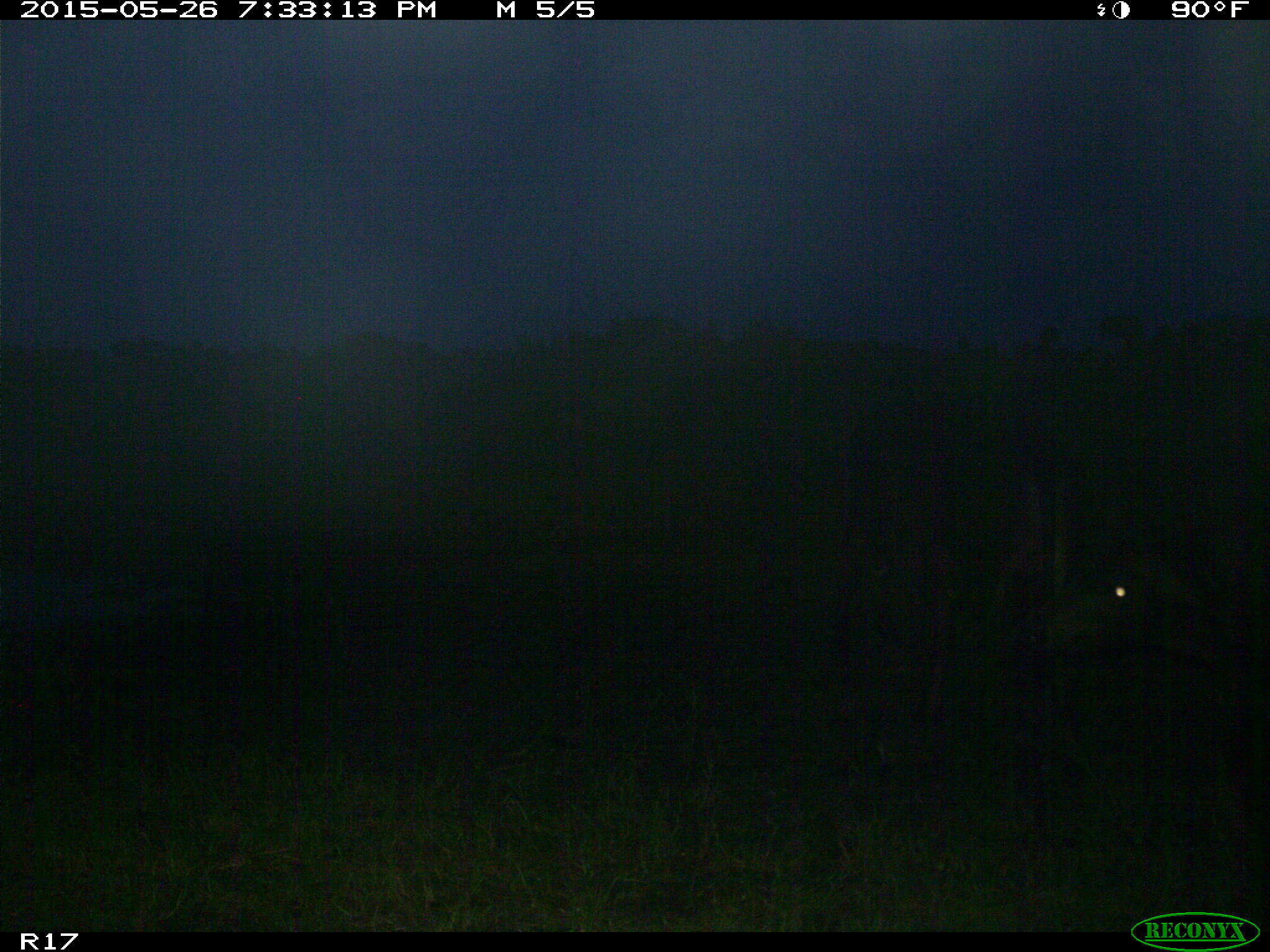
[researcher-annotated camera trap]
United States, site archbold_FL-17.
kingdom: Animalia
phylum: Chordata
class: Mammalia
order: Artiodactyla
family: Bovidae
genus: Bos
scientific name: Bos taurus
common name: domestic cow